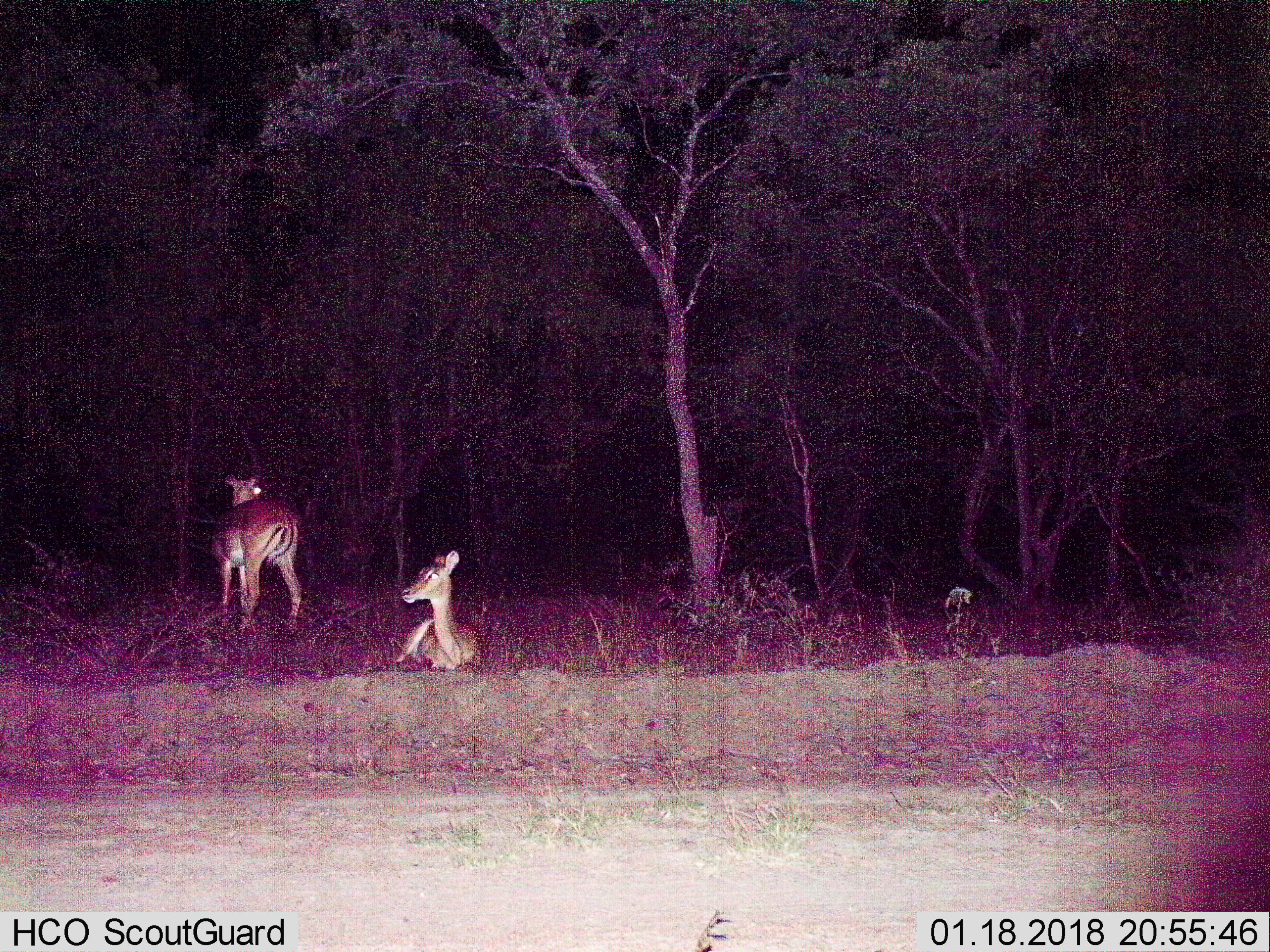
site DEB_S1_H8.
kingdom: Animalia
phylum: Chordata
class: Mammalia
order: Artiodactyla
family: Bovidae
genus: Aepyceros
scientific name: Aepyceros melampus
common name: impala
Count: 2.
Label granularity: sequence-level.